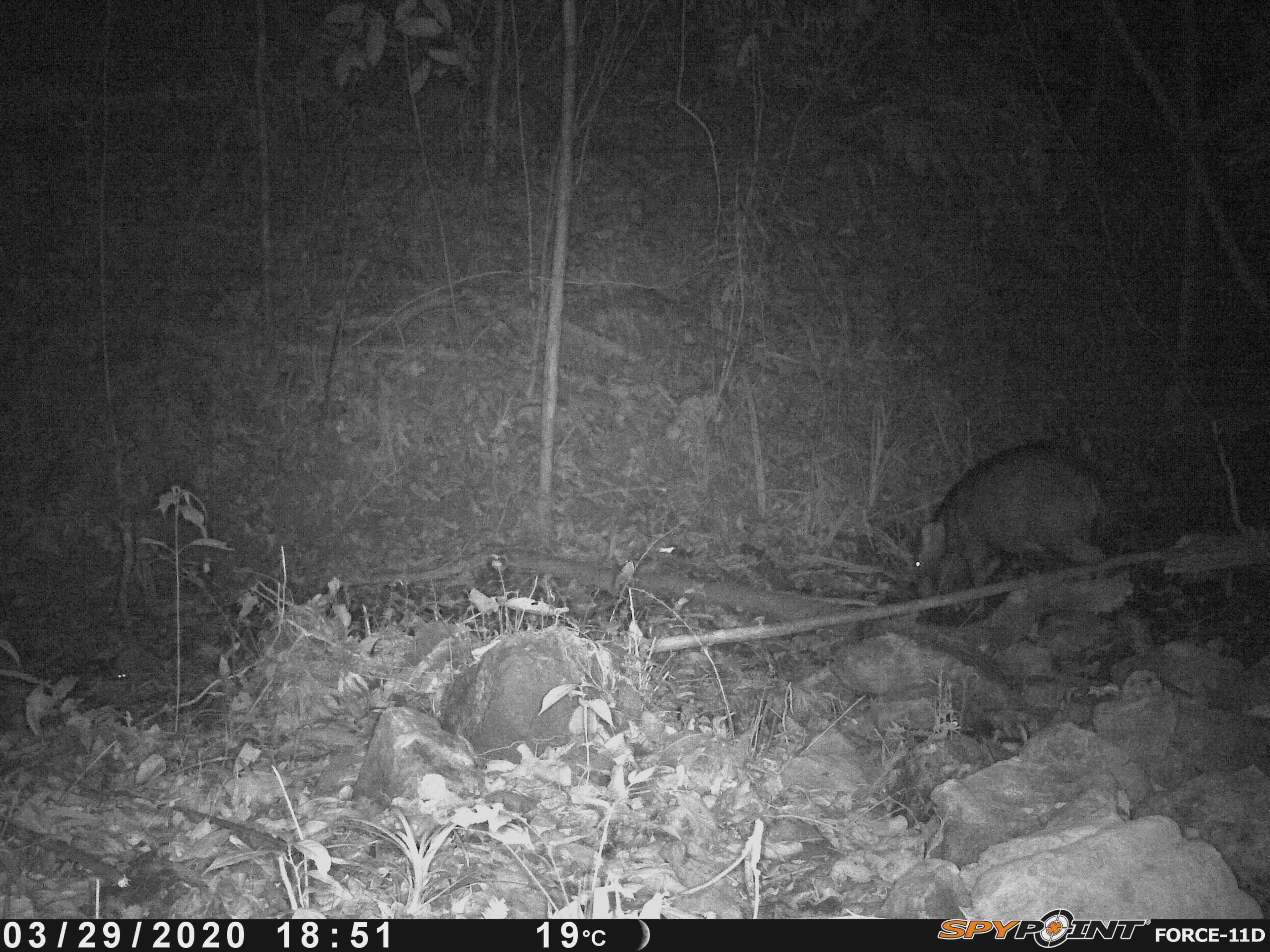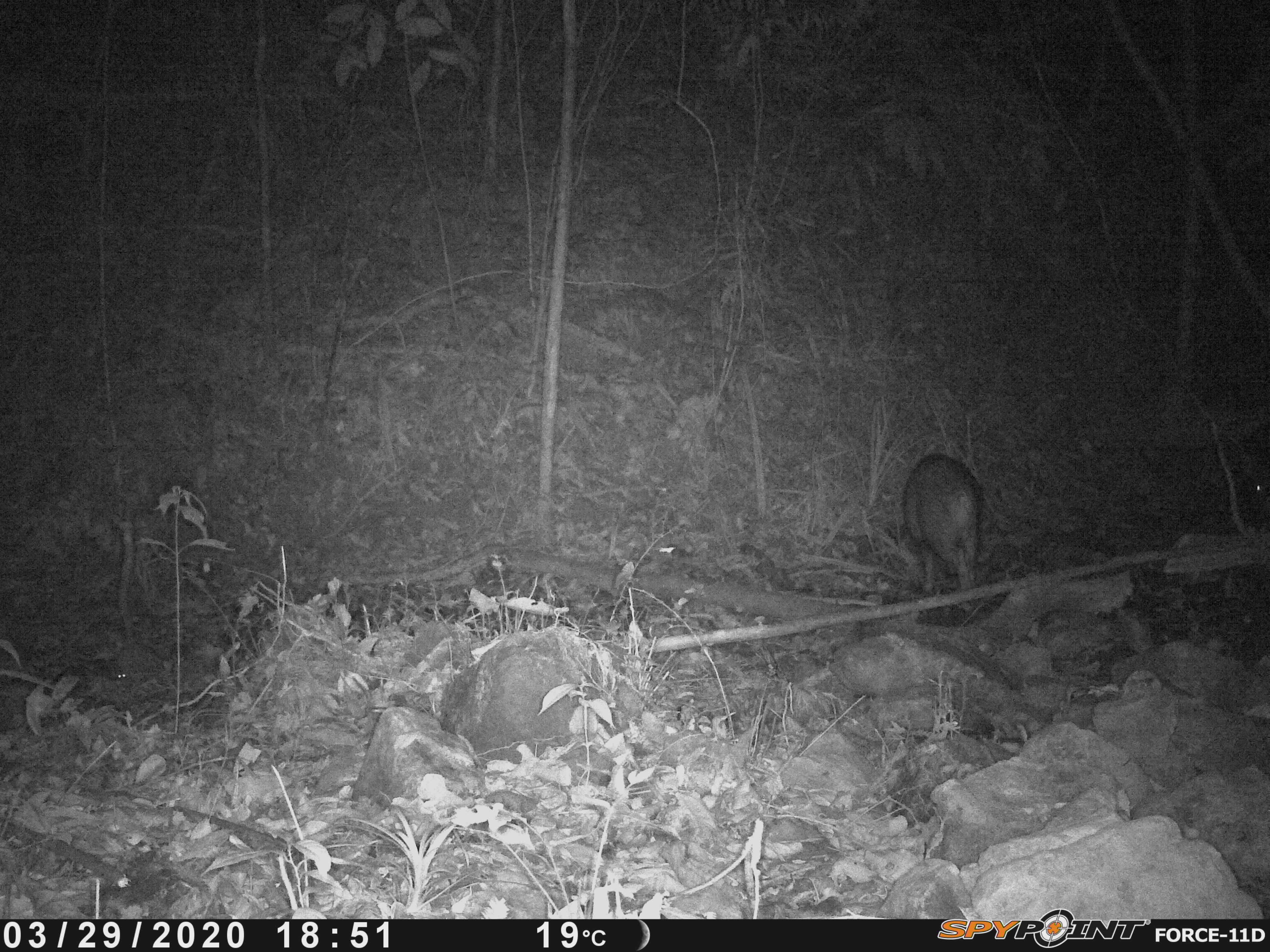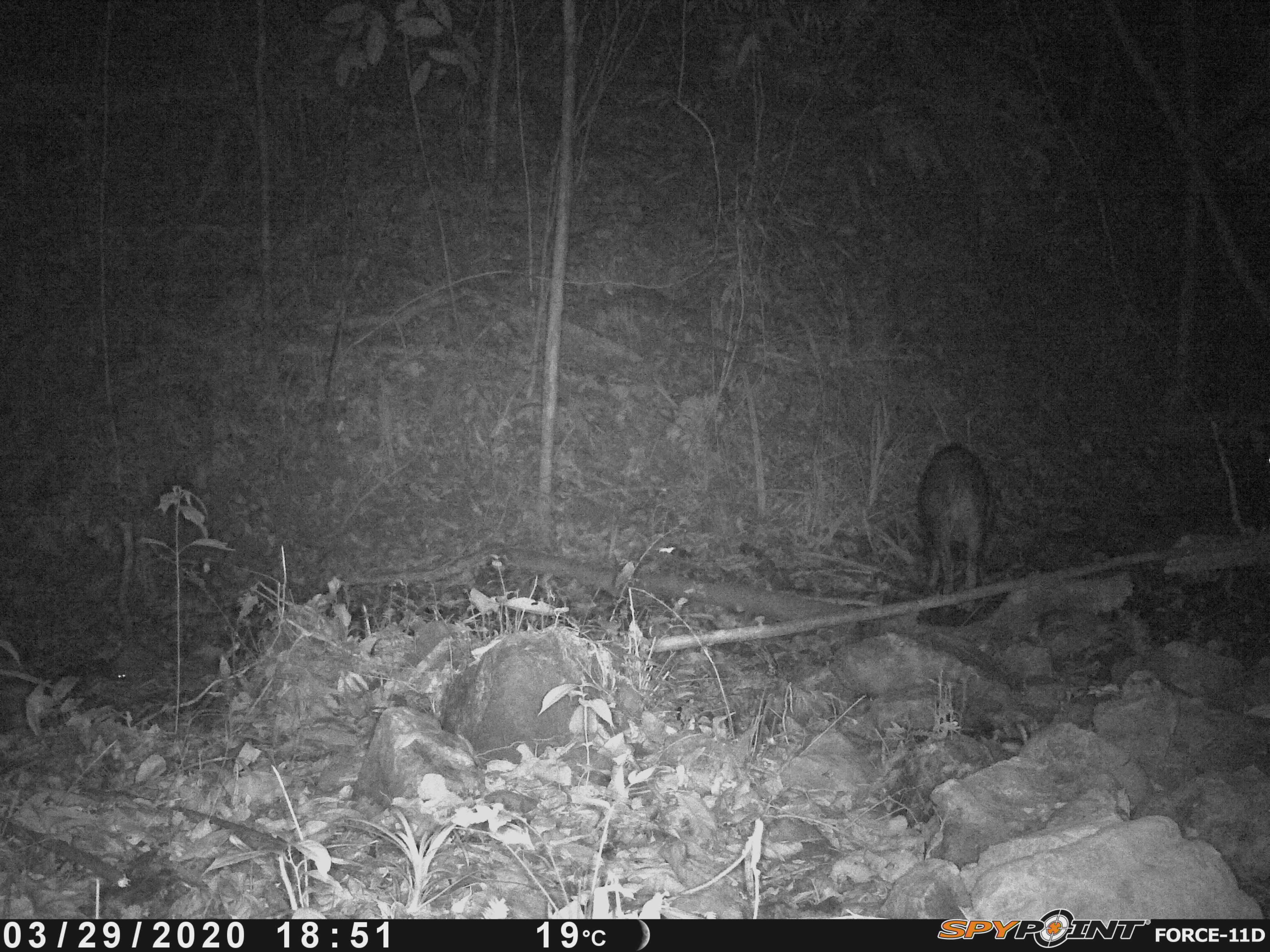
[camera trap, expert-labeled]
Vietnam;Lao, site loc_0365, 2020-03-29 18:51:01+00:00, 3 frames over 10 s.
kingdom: Animalia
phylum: Chordata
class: Mammalia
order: Artiodactyla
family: Suidae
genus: Sus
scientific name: Sus scrofa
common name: eurasian wild pig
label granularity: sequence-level